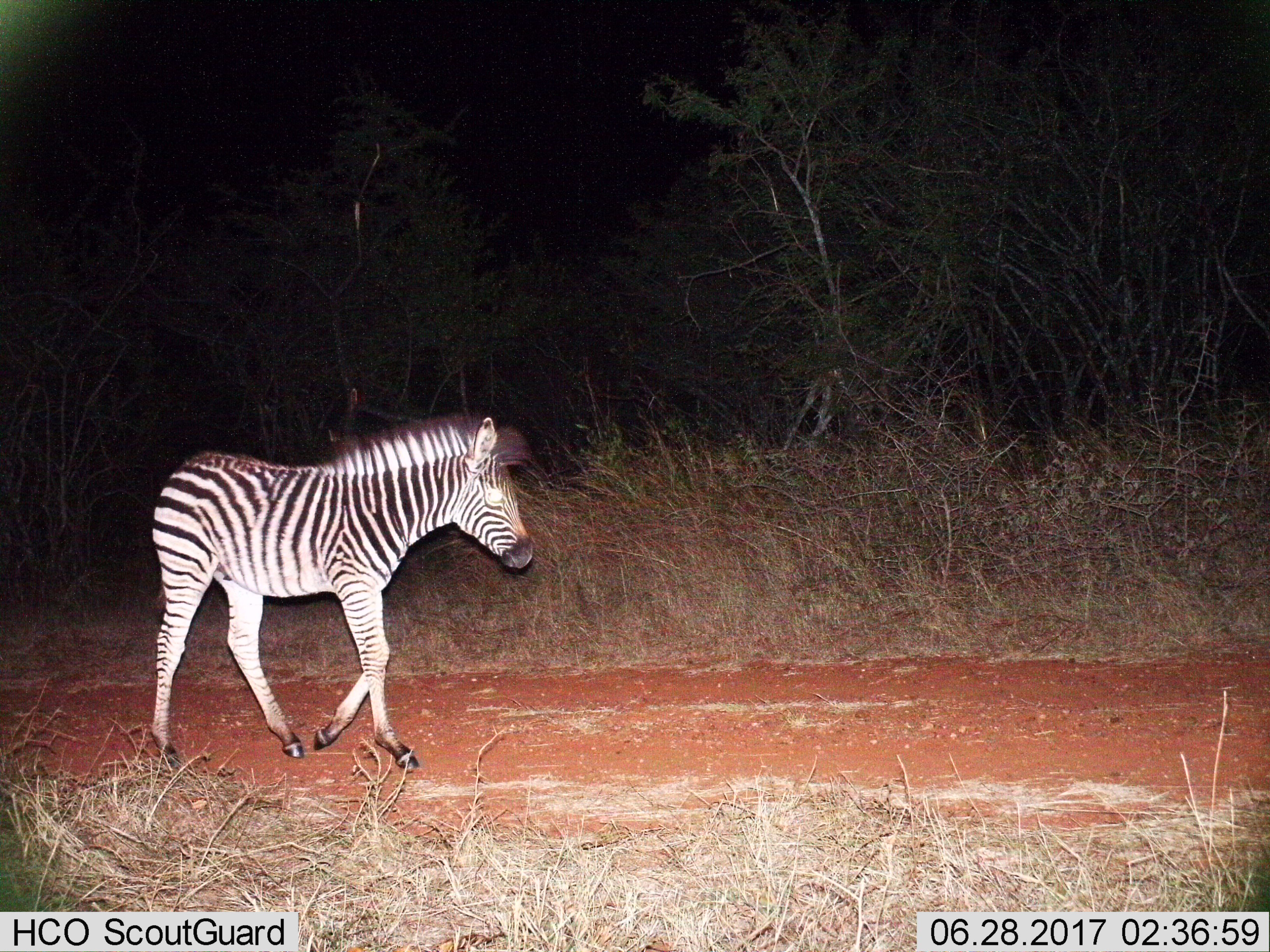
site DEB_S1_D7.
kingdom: Animalia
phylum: Chordata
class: Mammalia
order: Perissodactyla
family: Equidae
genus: Equus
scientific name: Equus quagga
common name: plains zebra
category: zebraplains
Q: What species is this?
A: Zebraplains (plains zebra) (Equus quagga).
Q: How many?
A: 1.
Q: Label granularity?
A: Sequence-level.